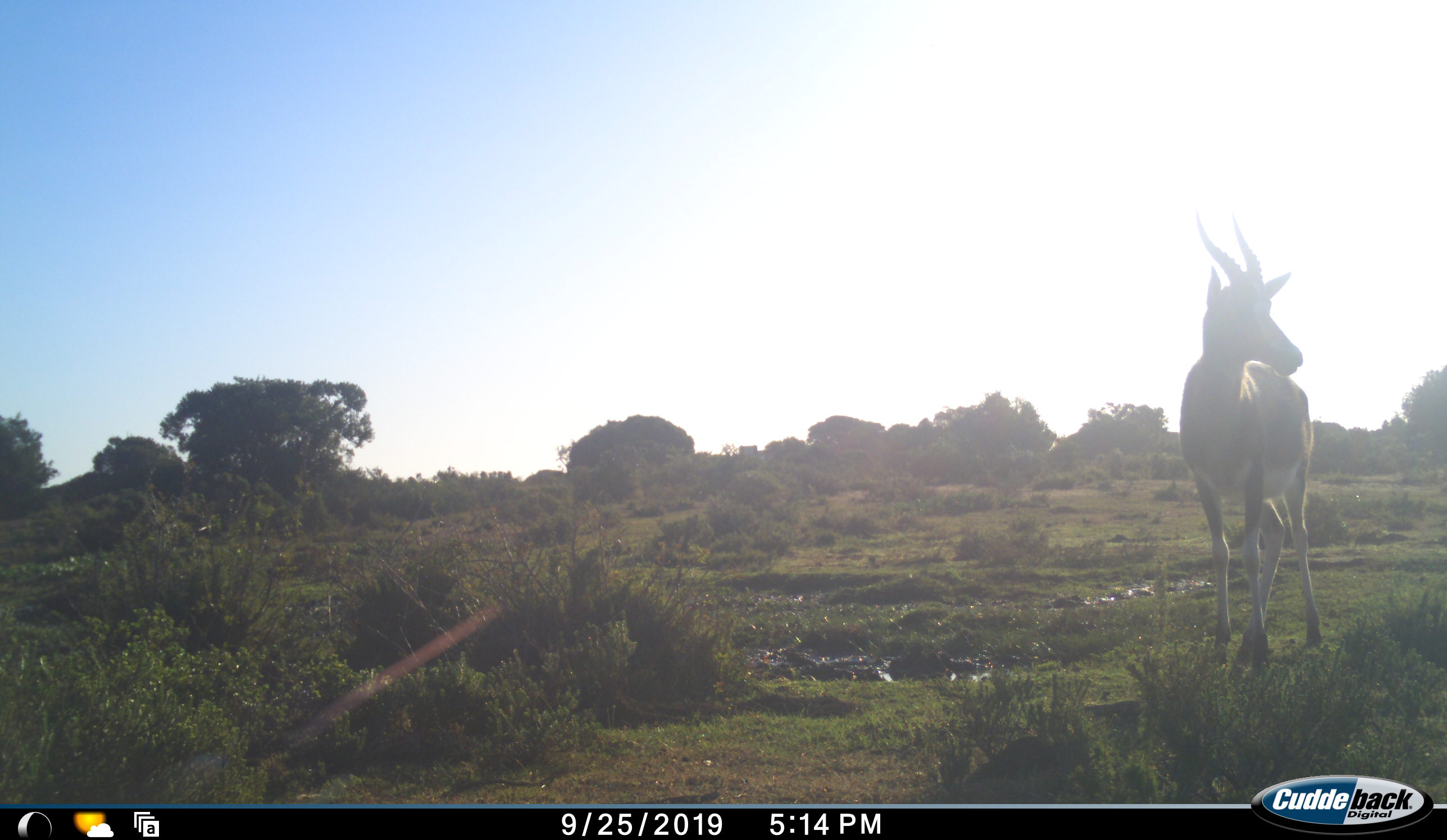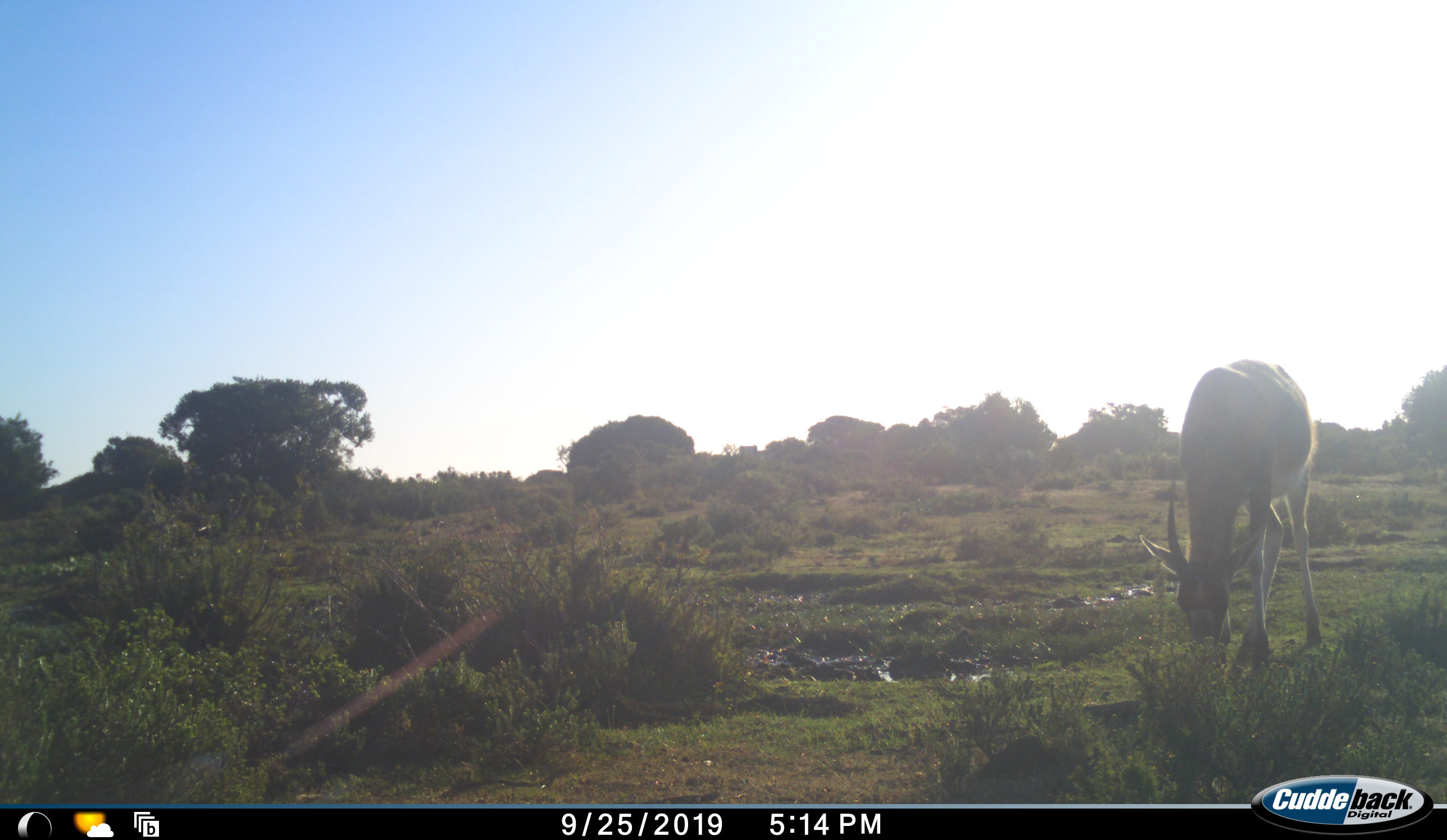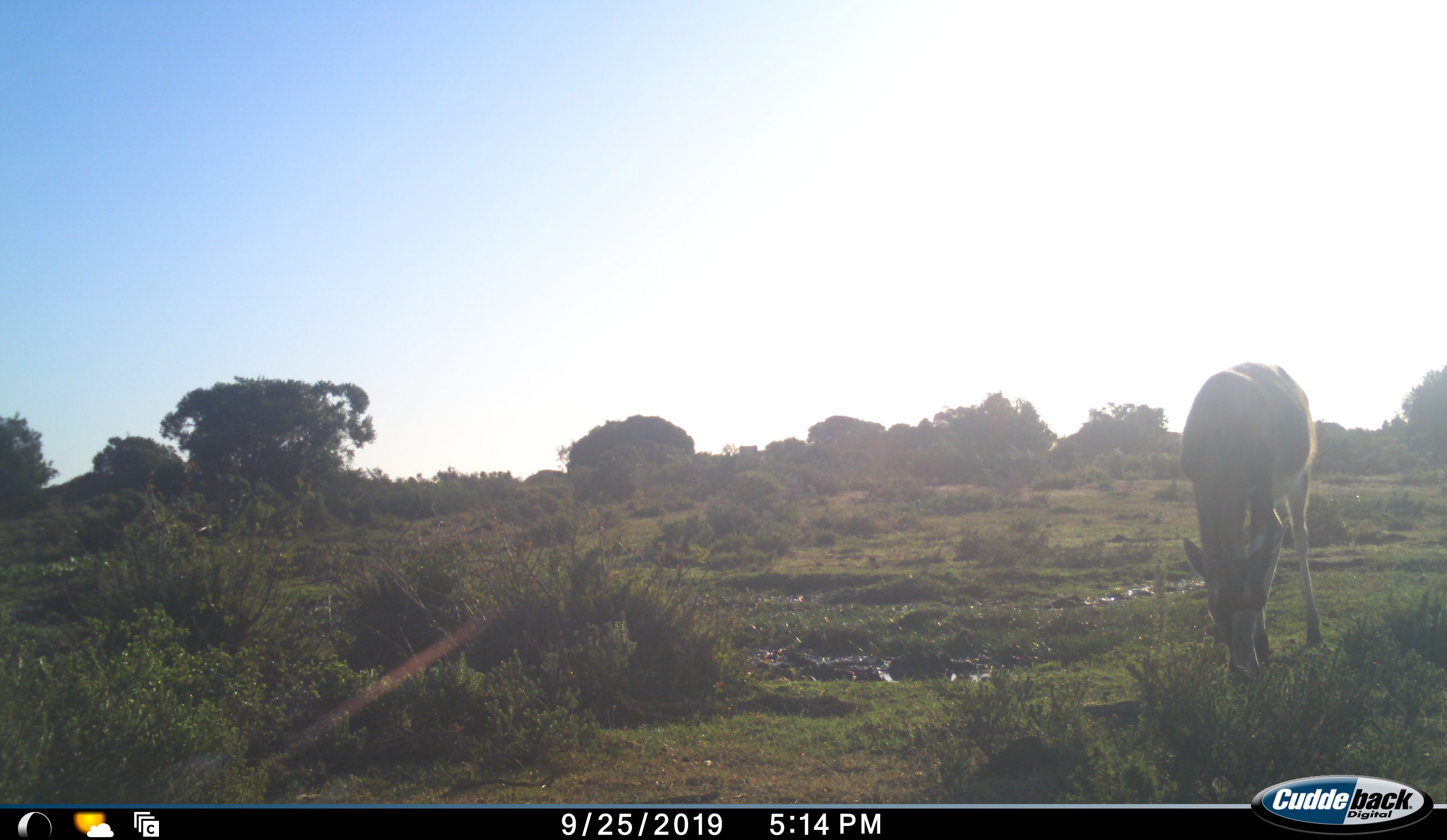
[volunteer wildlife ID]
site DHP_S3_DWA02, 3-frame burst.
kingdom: Animalia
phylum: Chordata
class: Mammalia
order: Artiodactyla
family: Bovidae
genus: Damaliscus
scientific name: Damaliscus pygargus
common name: bontebok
Bontebok (Damaliscus pygargus), count 1. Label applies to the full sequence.